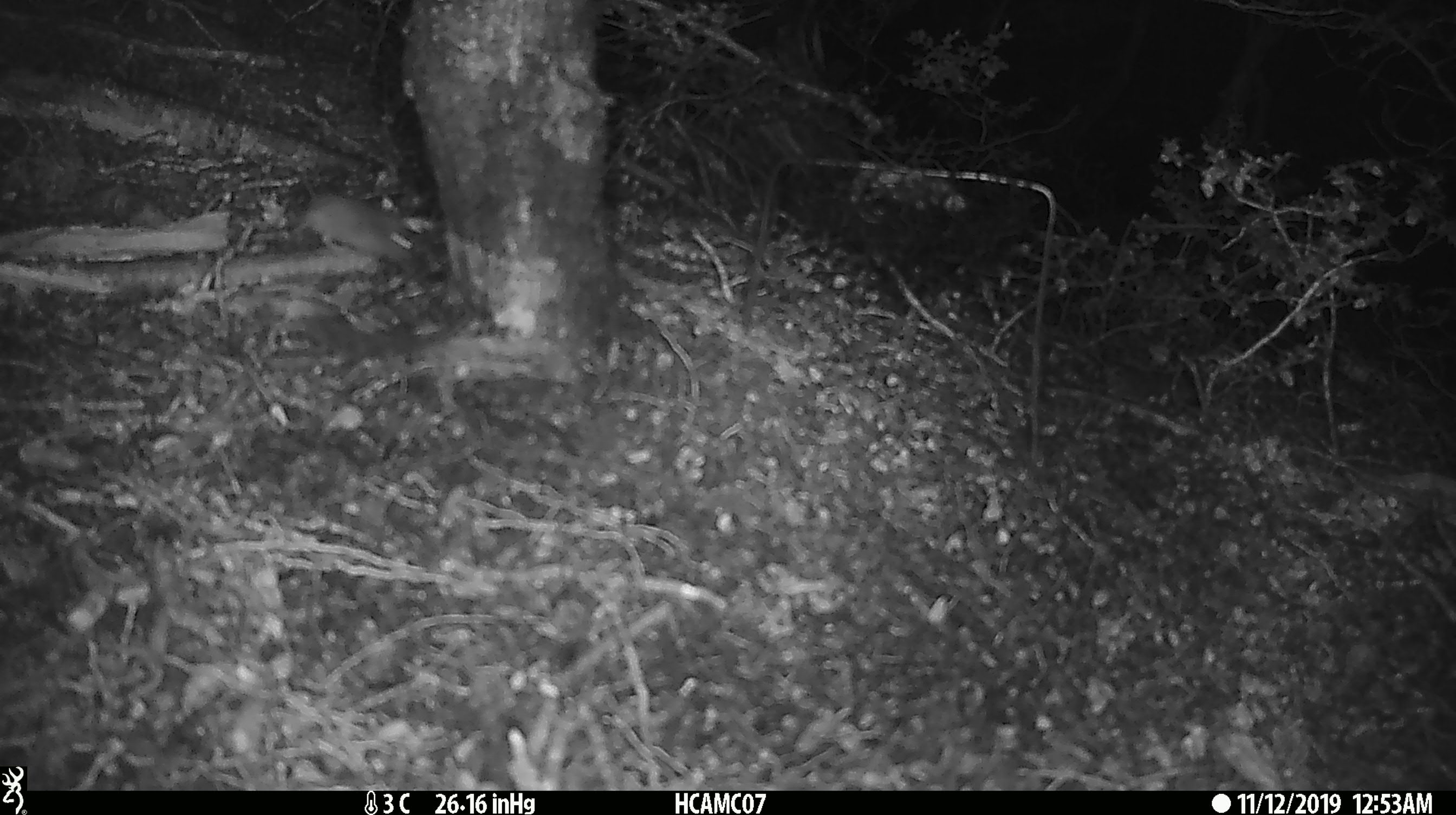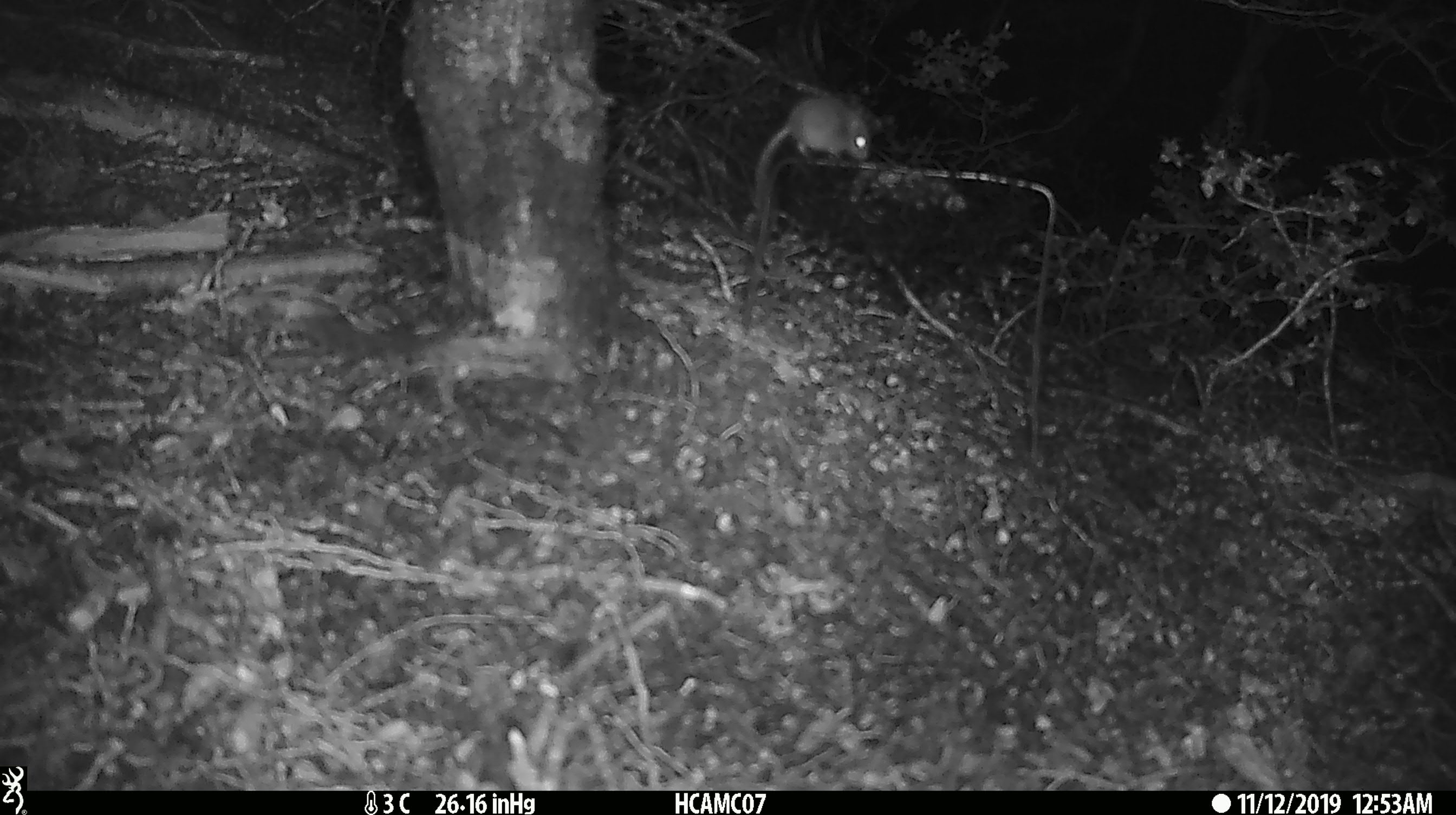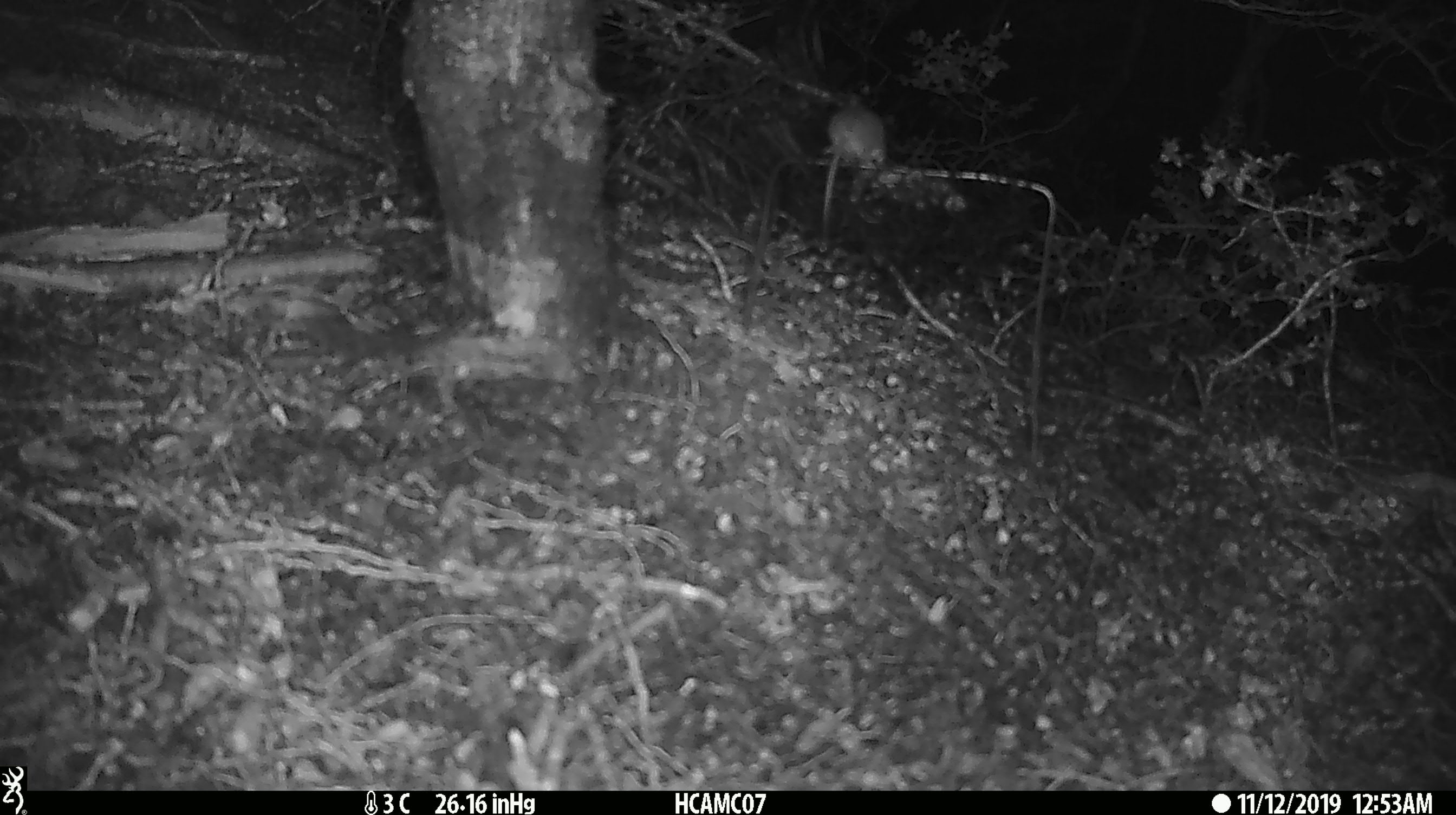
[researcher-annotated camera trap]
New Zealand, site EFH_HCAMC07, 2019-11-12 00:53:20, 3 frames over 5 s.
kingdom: Animalia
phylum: Chordata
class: Mammalia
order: Rodentia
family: Muridae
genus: Mus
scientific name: Mus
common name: mouse